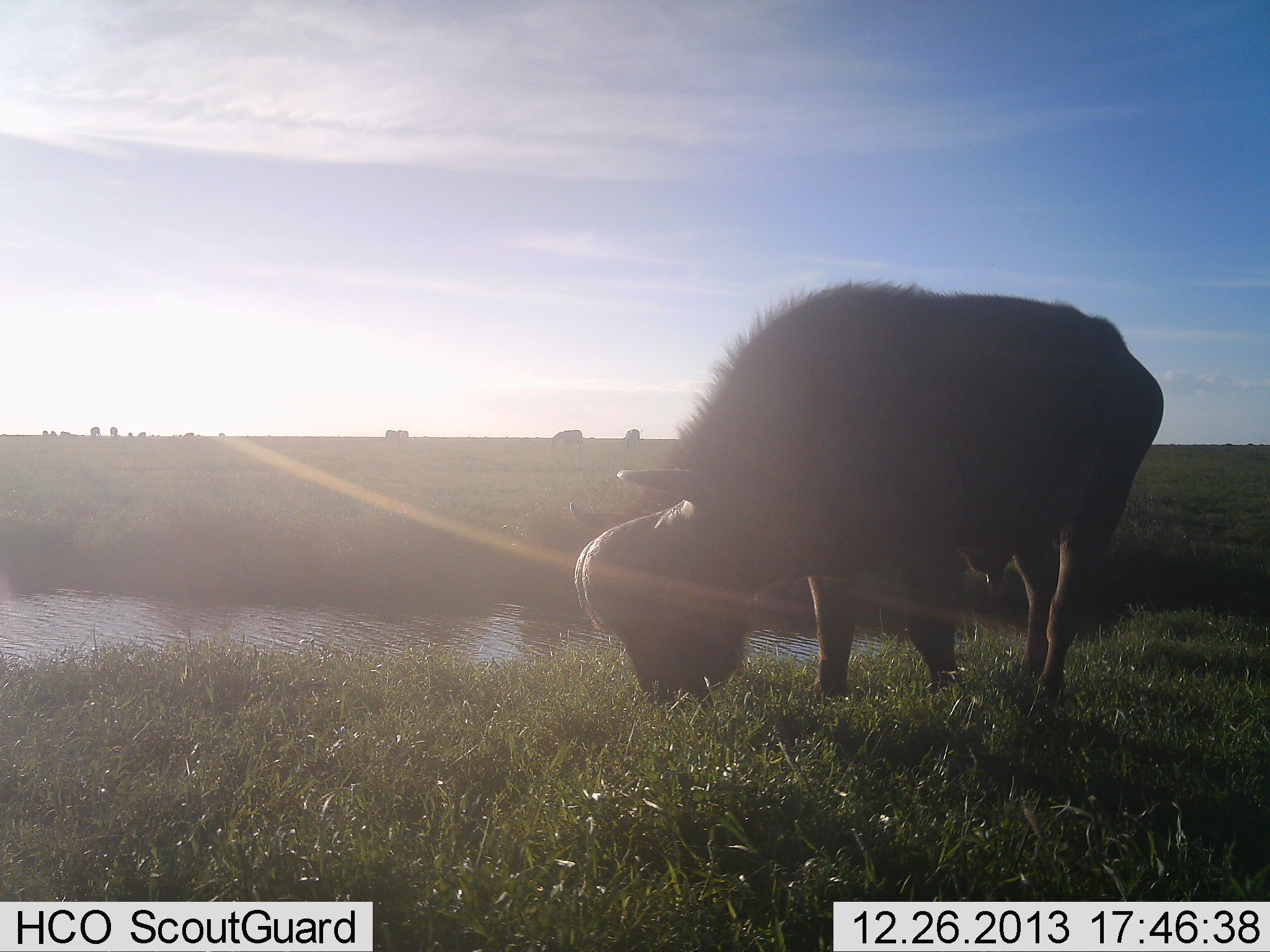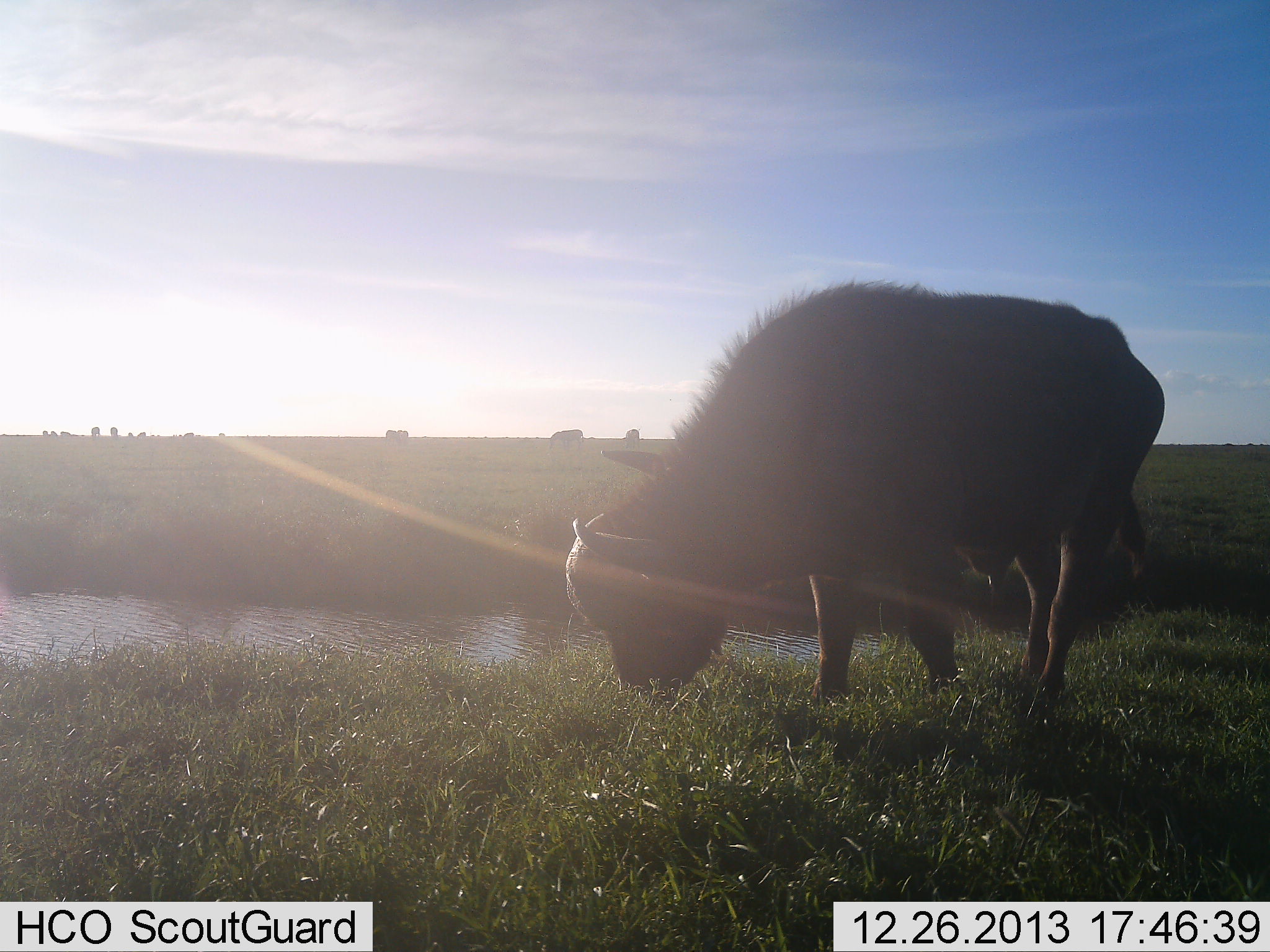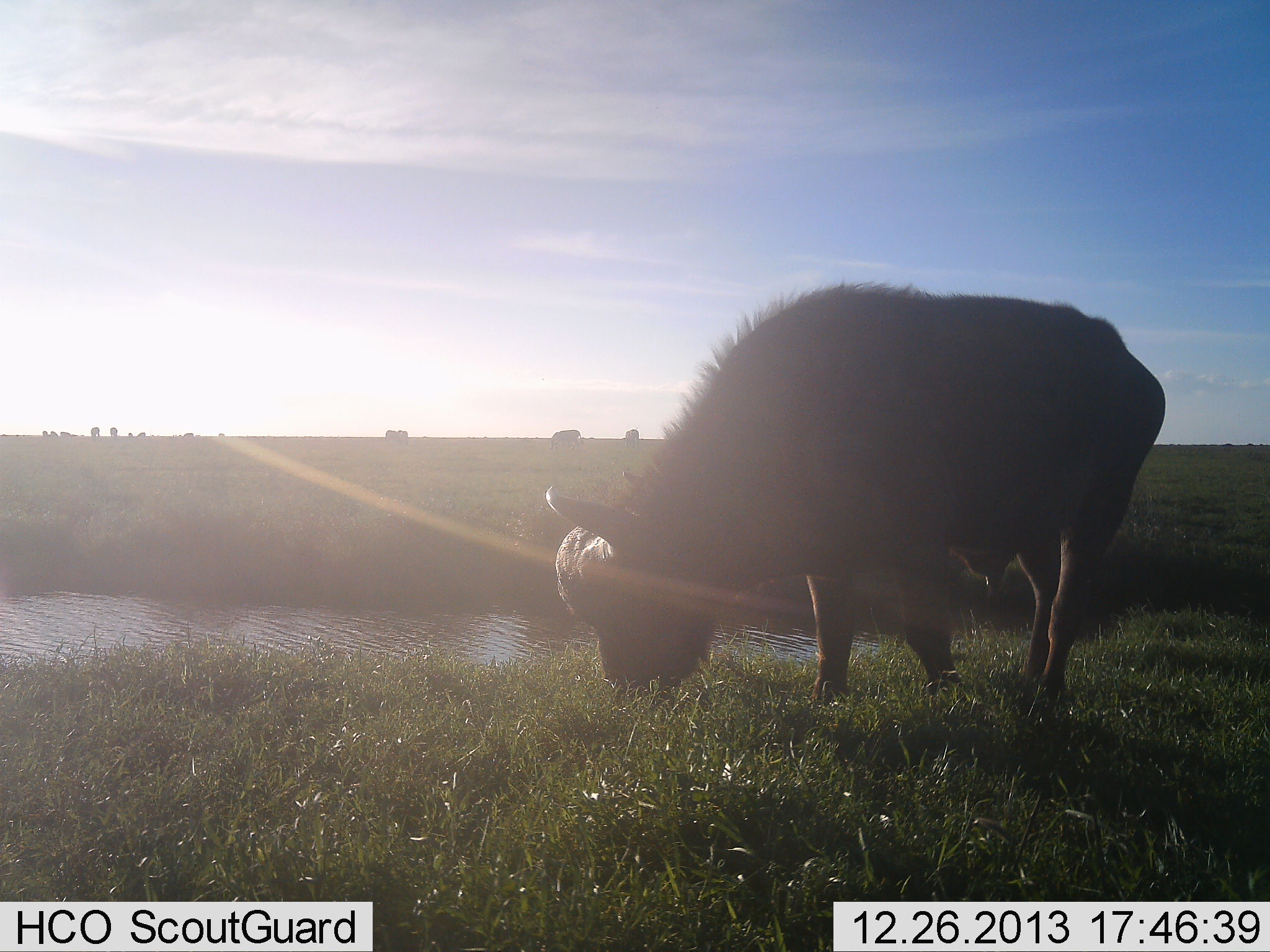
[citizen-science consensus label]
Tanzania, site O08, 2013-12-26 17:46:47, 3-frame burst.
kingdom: Animalia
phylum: Chordata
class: Mammalia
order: Artiodactyla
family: Bovidae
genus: Syncerus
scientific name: Syncerus caffer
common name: cape buffalo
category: buffalo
Buffalo (cape buffalo) (Syncerus caffer), count 1. Behavior (volunteer vote fractions): standing 21%, resting 0%, moving 5%, interacting 0%. Young present (vote fraction): 2%. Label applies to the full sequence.